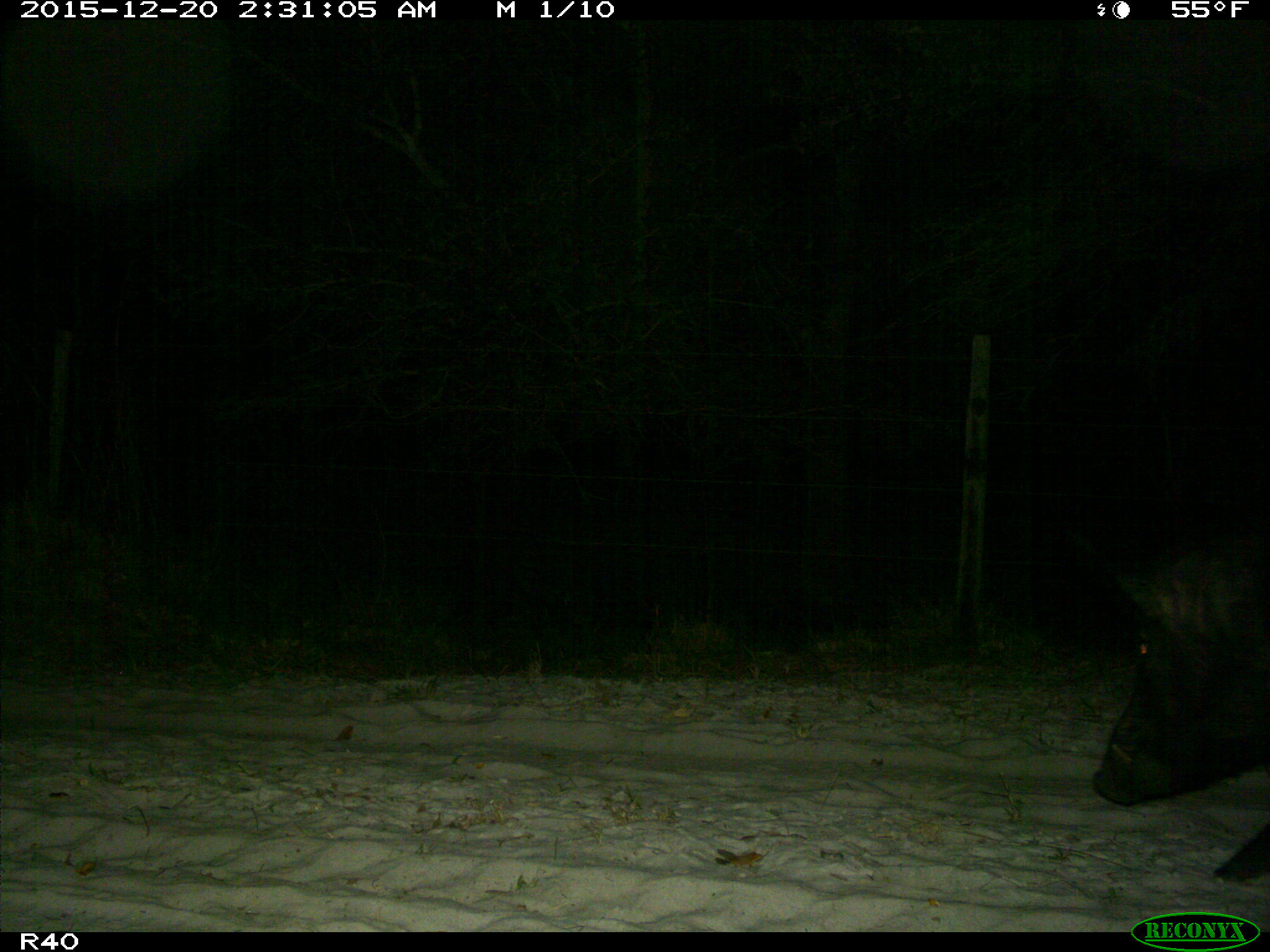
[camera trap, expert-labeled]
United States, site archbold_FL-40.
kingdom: Animalia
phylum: Chordata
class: Mammalia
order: Artiodactyla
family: Suidae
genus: Sus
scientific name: Sus scrofa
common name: wild boar